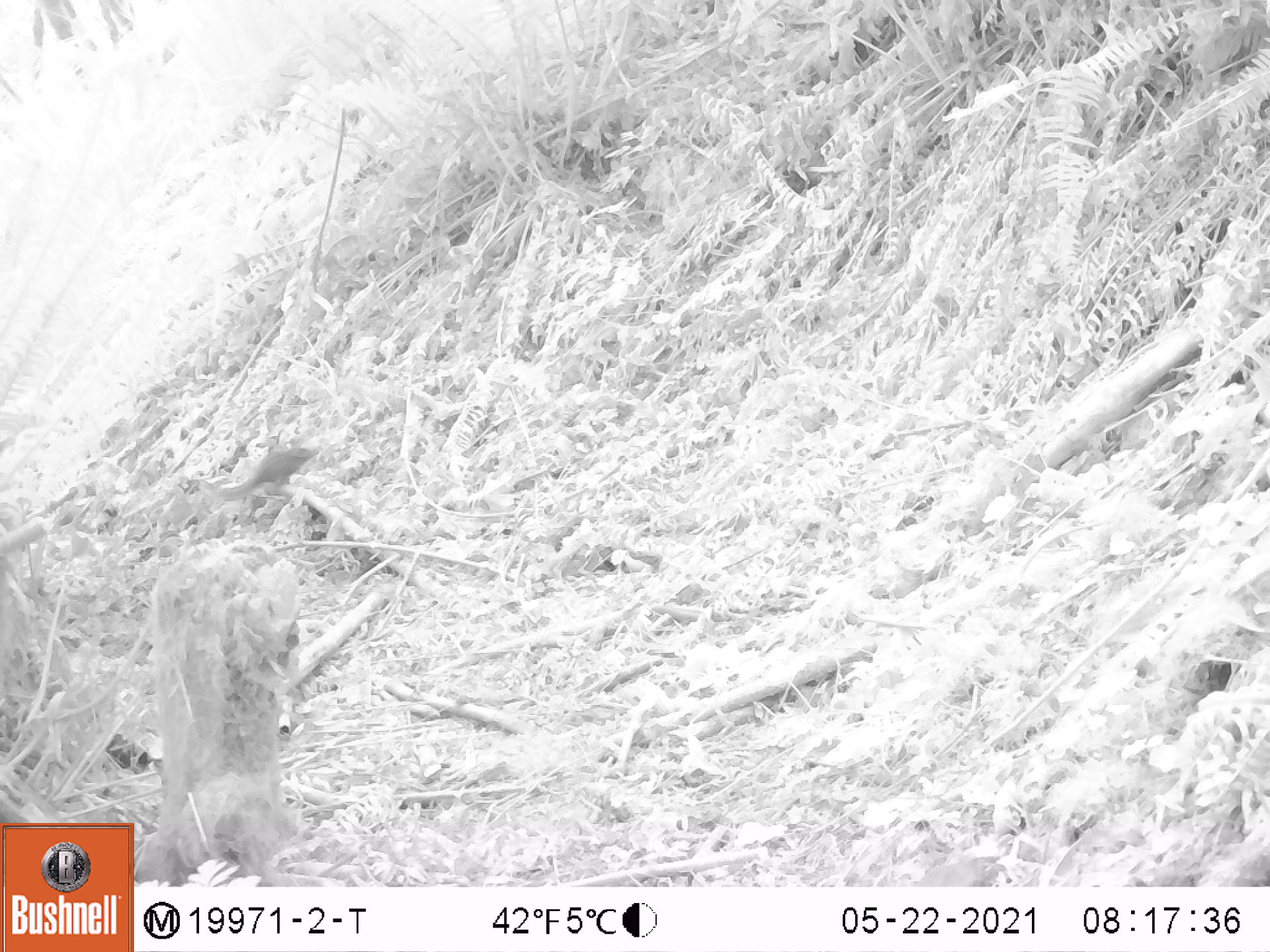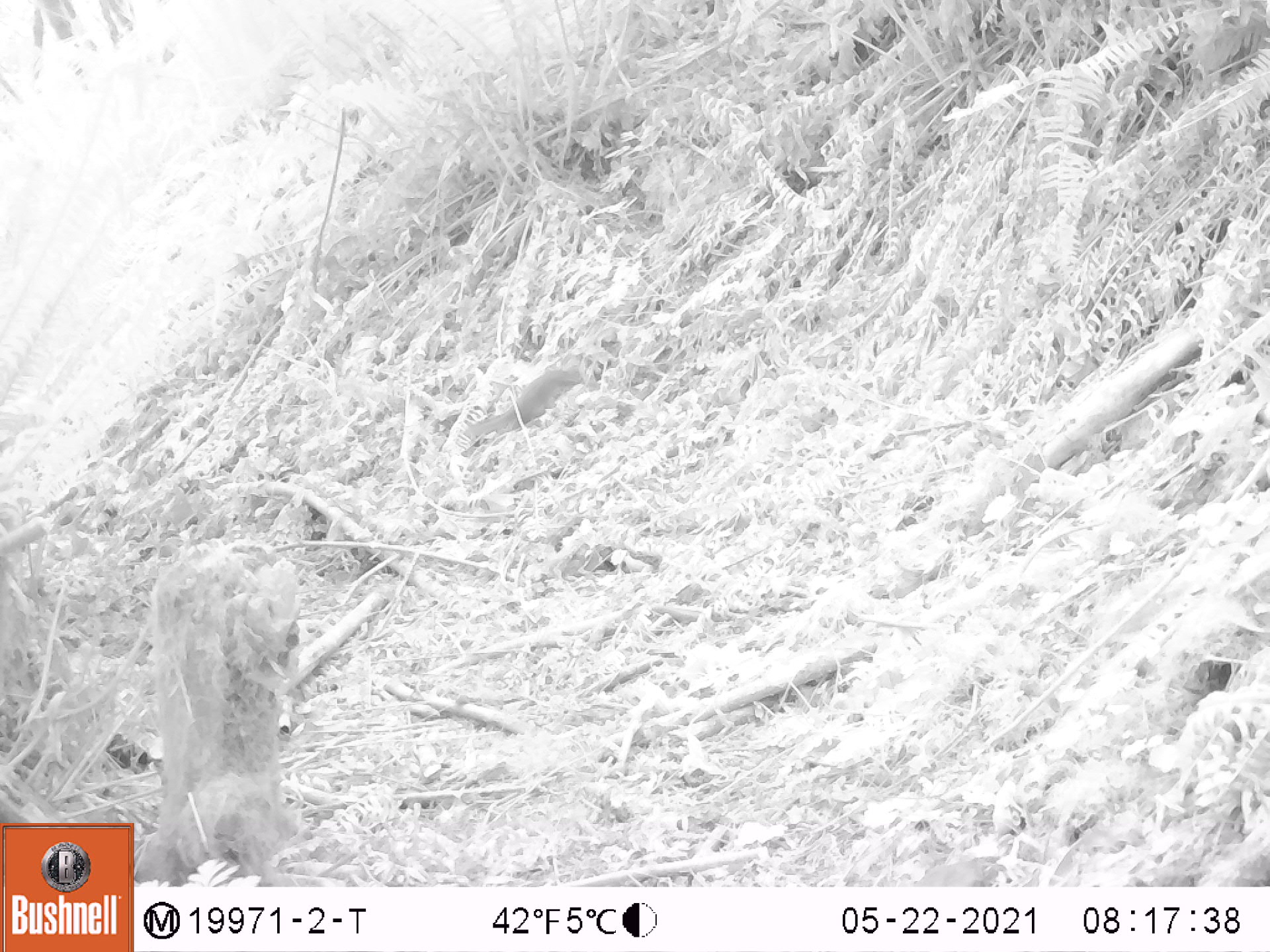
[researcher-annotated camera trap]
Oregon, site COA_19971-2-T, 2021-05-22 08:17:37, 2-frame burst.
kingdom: Animalia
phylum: Chordata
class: Mammalia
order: Rodentia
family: Sciuridae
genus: Neotamias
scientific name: Neotamias townsendii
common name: townsend's chipmunk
Townsend's chipmunk (Neotamias townsendii).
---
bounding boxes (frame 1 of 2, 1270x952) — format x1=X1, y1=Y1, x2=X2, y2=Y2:
townsend's chipmunk: x1=188, y1=404, x2=351, y2=539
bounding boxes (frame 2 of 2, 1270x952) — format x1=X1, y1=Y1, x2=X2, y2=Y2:
townsend's chipmunk: x1=446, y1=337, x2=611, y2=463